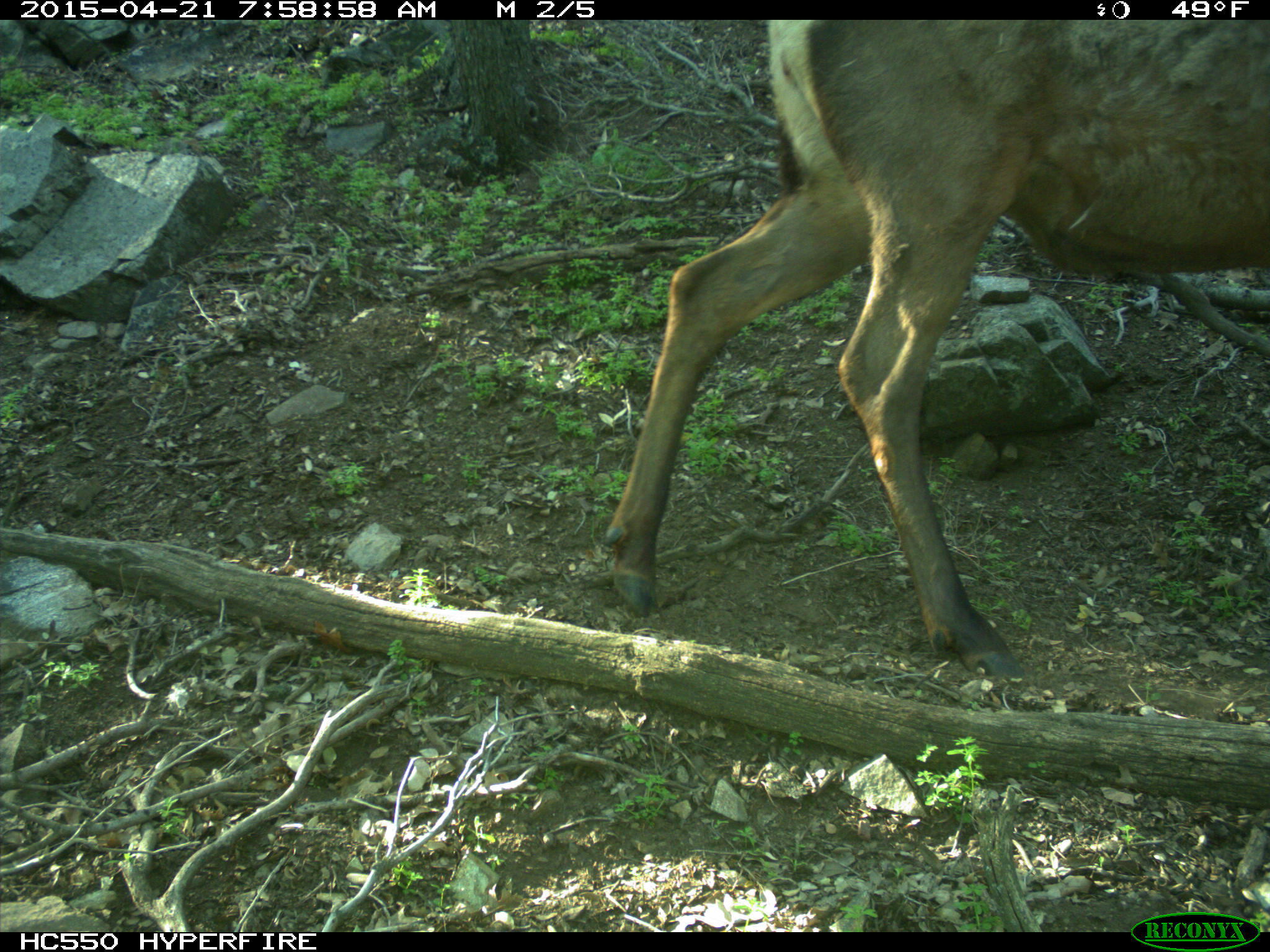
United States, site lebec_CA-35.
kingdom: Animalia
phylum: Chordata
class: Mammalia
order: Artiodactyla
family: Cervidae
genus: Cervus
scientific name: Cervus canadensis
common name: elk